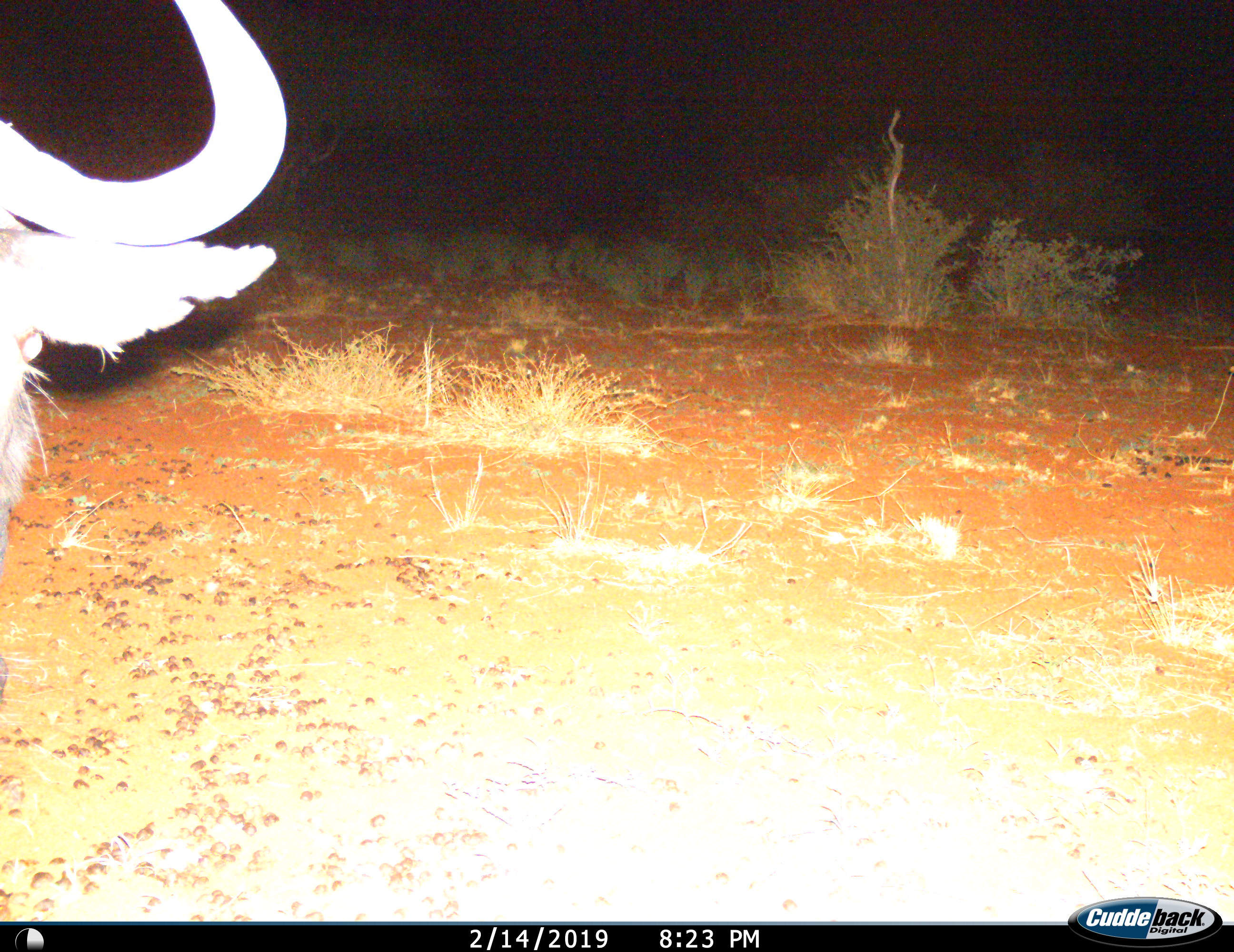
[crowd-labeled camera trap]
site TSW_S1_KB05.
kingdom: Animalia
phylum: Chordata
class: Mammalia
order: Artiodactyla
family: Bovidae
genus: Connochaetes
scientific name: Connochaetes taurinus taurinus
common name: blue wildebeest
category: wildebeestblue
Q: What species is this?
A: Wildebeestblue (blue wildebeest) (Connochaetes taurinus taurinus).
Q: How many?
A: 1.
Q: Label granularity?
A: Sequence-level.